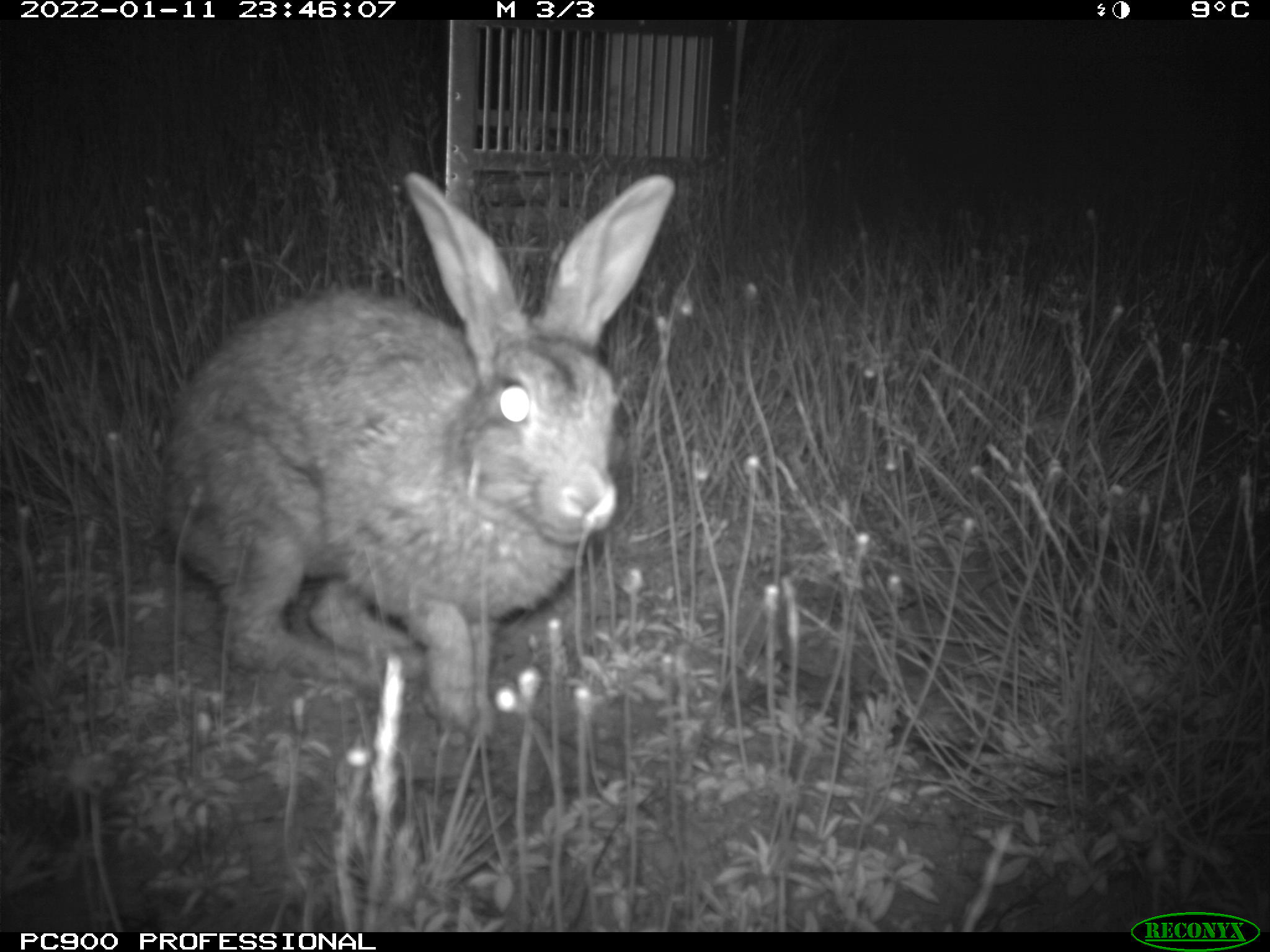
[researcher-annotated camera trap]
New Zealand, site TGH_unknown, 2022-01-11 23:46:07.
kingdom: Animalia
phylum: Chordata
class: Mammalia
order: Lagomorpha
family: Leporidae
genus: Oryctolagus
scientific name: Oryctolagus cuniculus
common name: european rabbit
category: rabbit